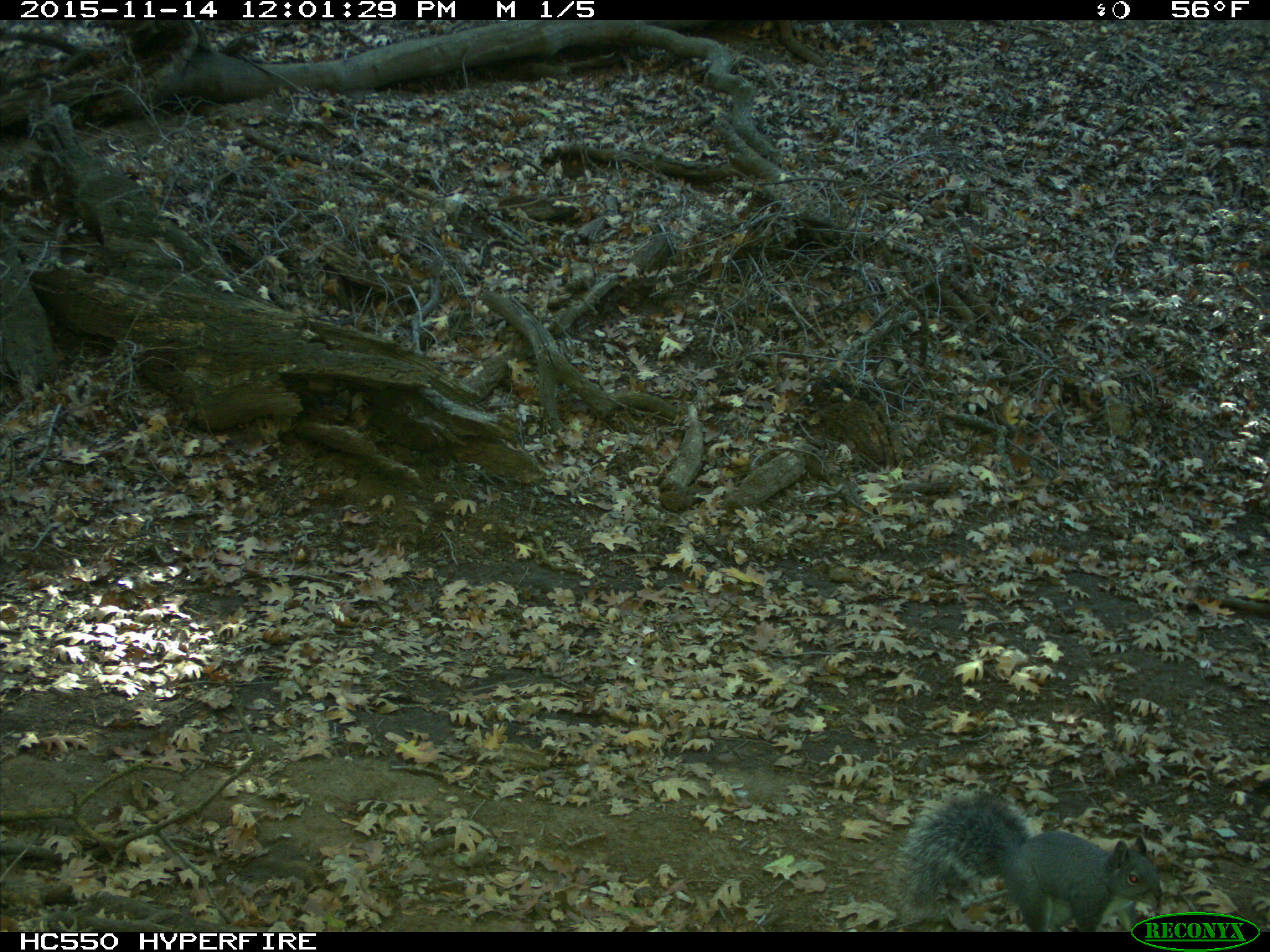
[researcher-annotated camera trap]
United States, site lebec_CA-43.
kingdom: Animalia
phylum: Chordata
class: Mammalia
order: Rodentia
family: Sciuridae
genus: Sciurus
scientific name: Sciurus carolinensis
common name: eastern gray squirrel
Sciurus carolinensis (eastern gray squirrel).